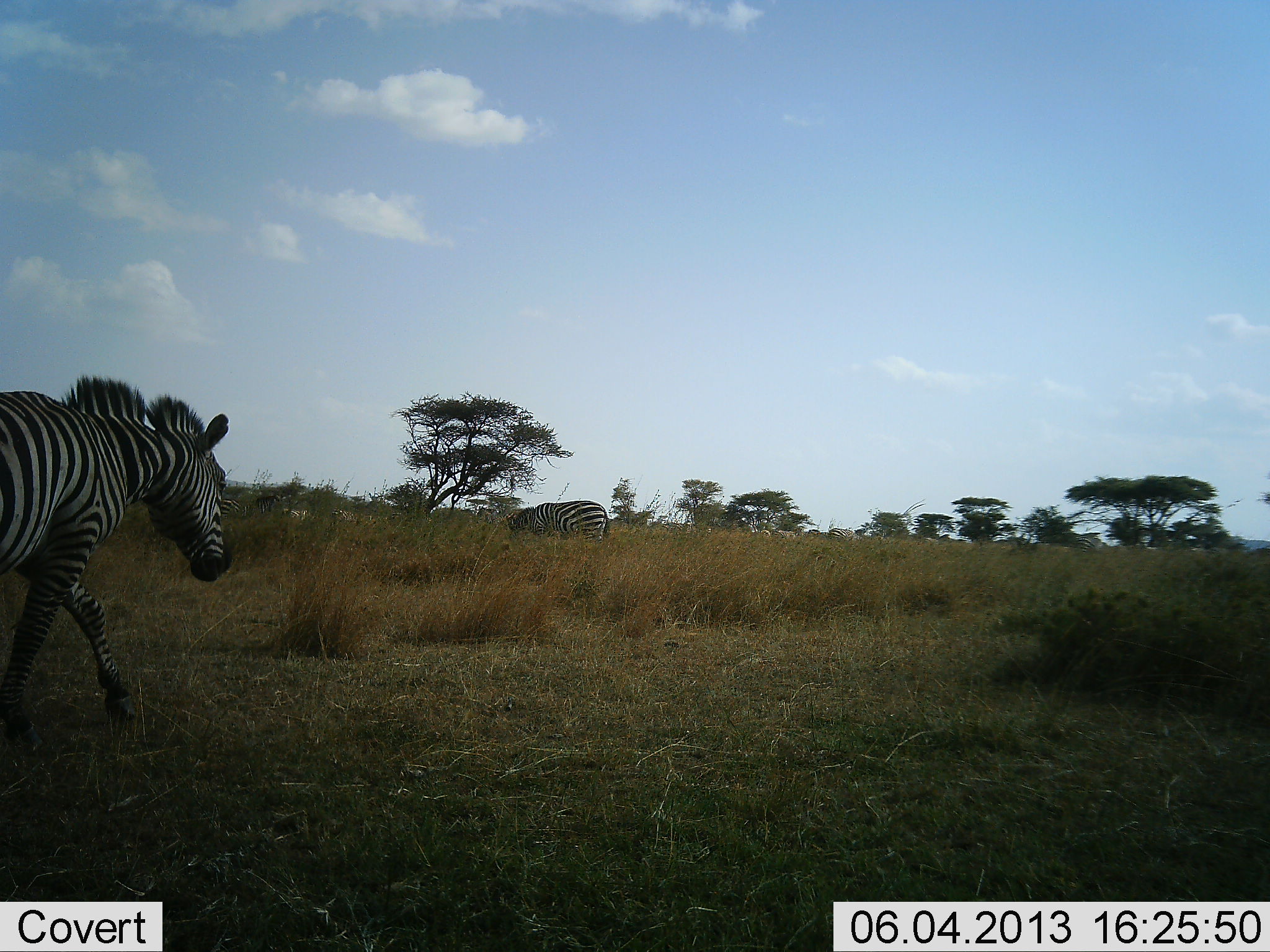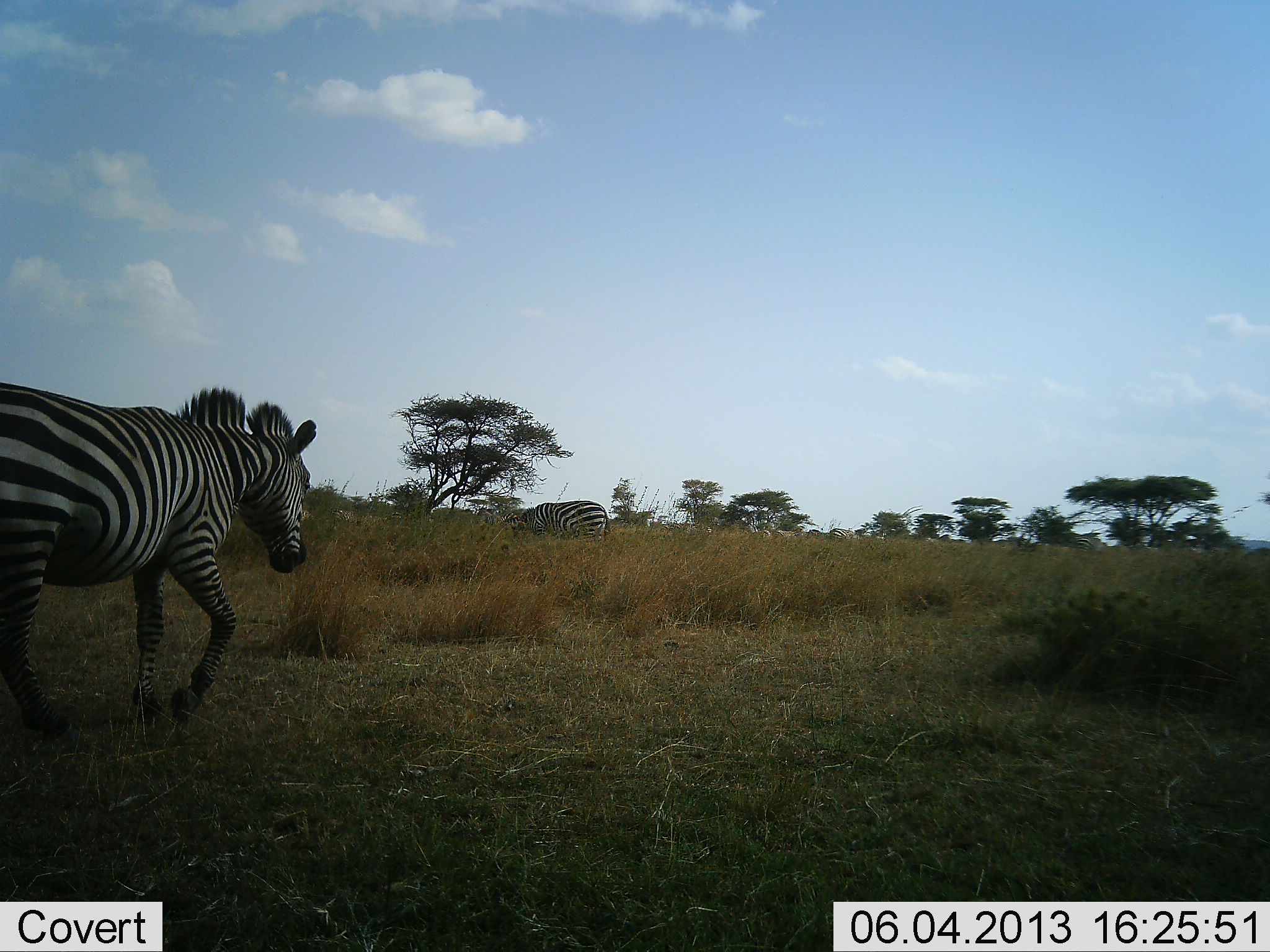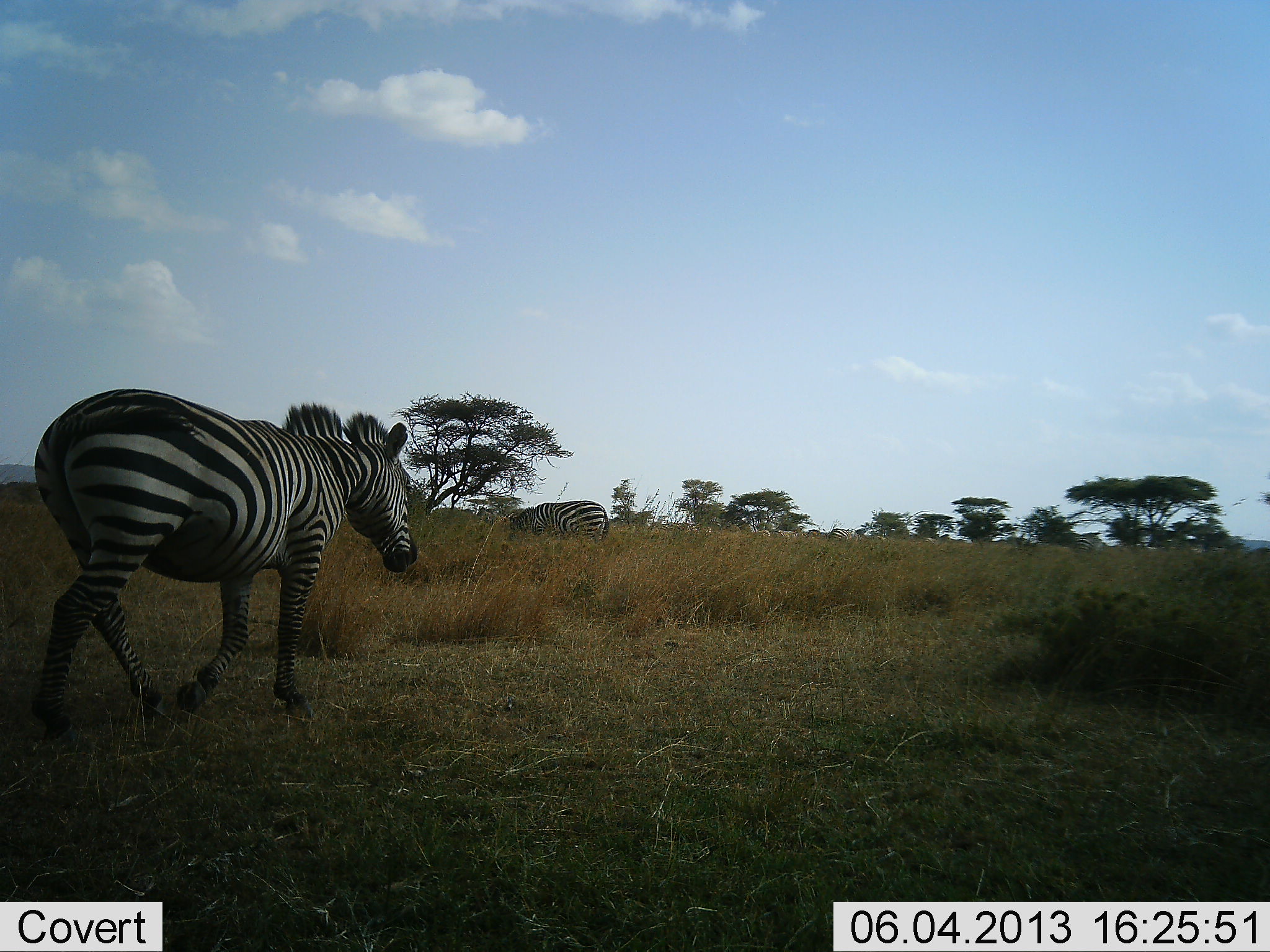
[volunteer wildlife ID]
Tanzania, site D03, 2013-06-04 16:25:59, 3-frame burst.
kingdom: Animalia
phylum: Chordata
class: Mammalia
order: Perissodactyla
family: Equidae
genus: Equus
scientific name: Equus quagga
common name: plains zebra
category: zebra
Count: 2.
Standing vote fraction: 26%.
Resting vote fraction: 0%.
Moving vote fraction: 91%.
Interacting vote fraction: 0%.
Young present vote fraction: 0%.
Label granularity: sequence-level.